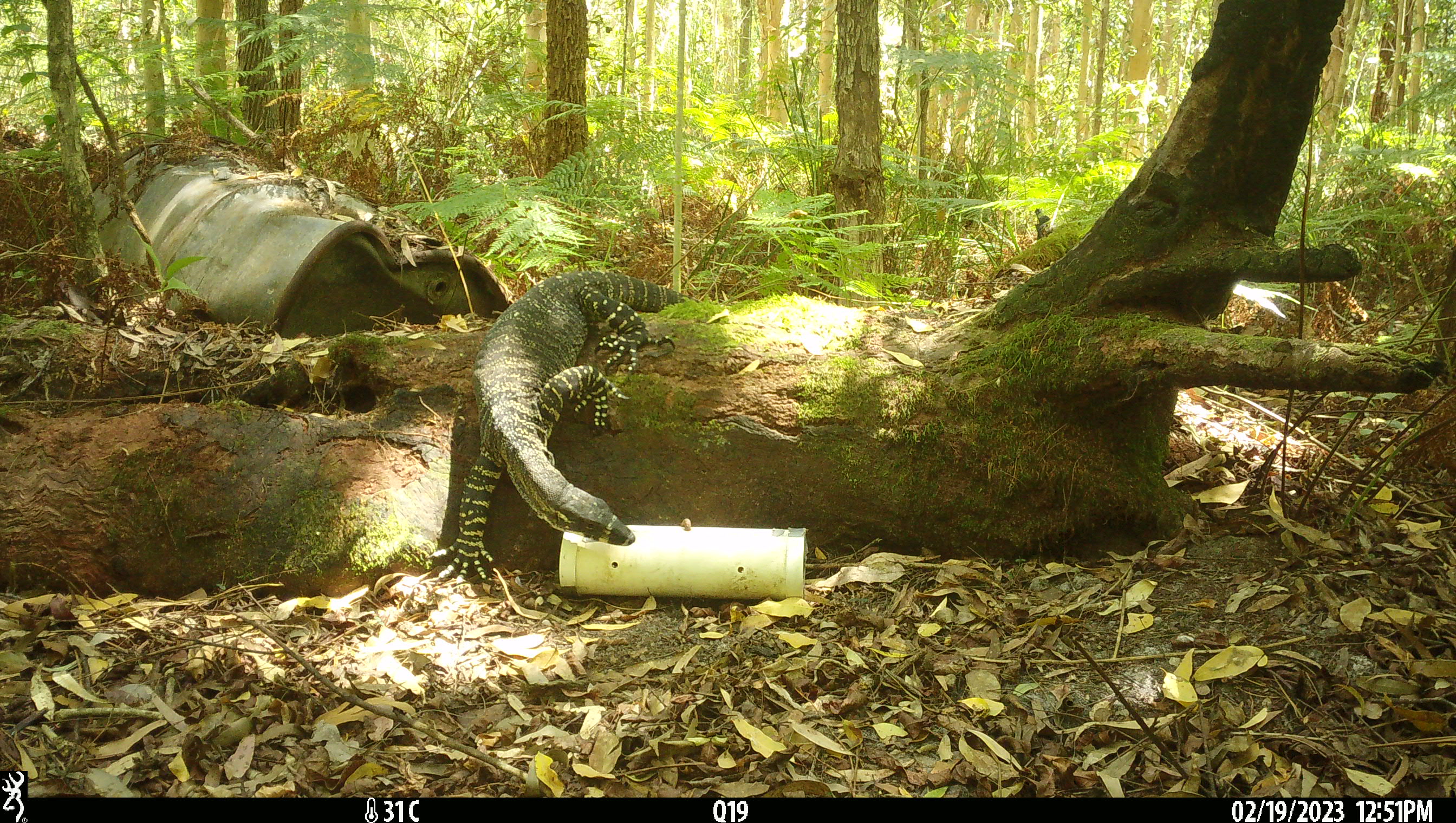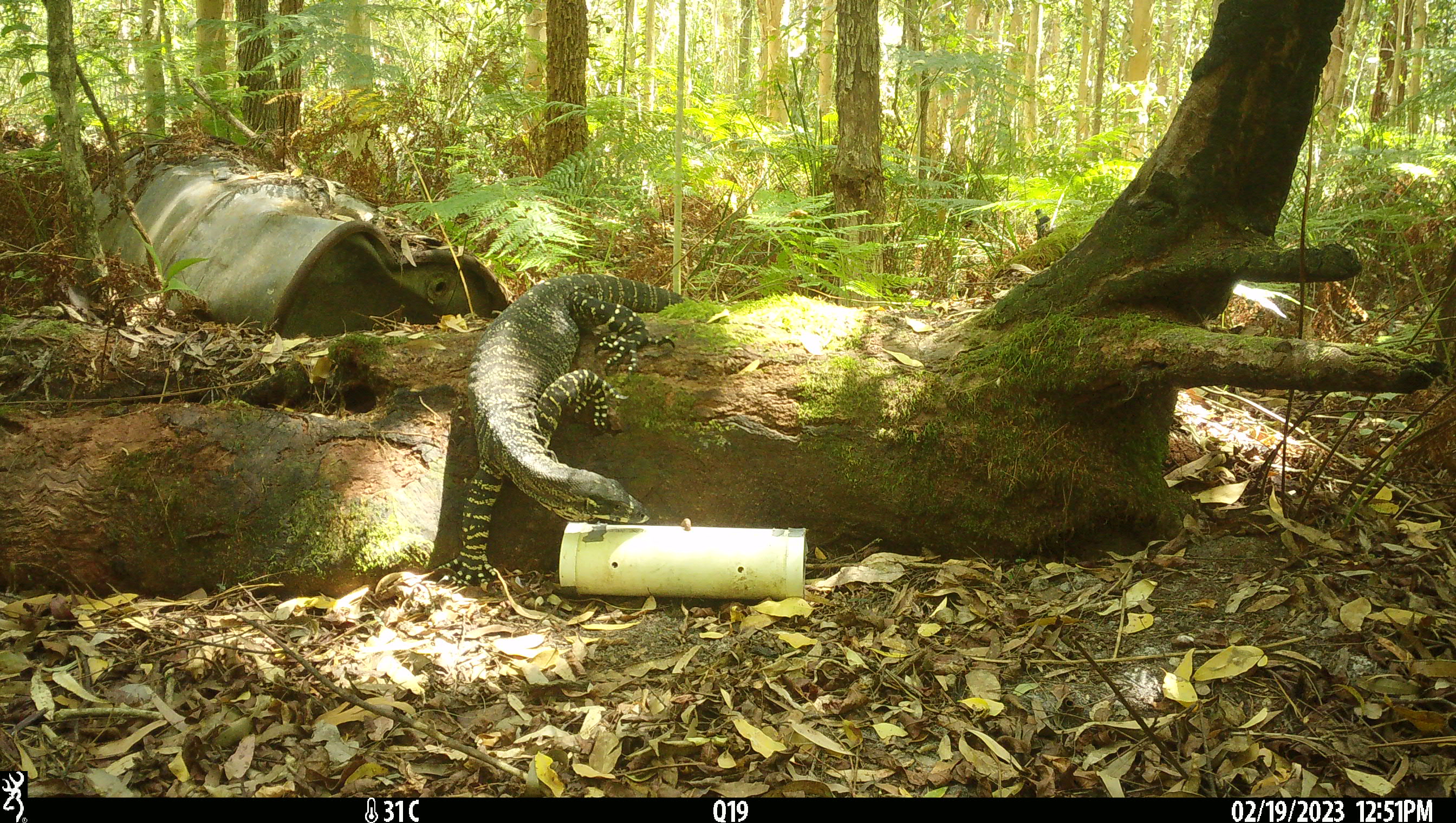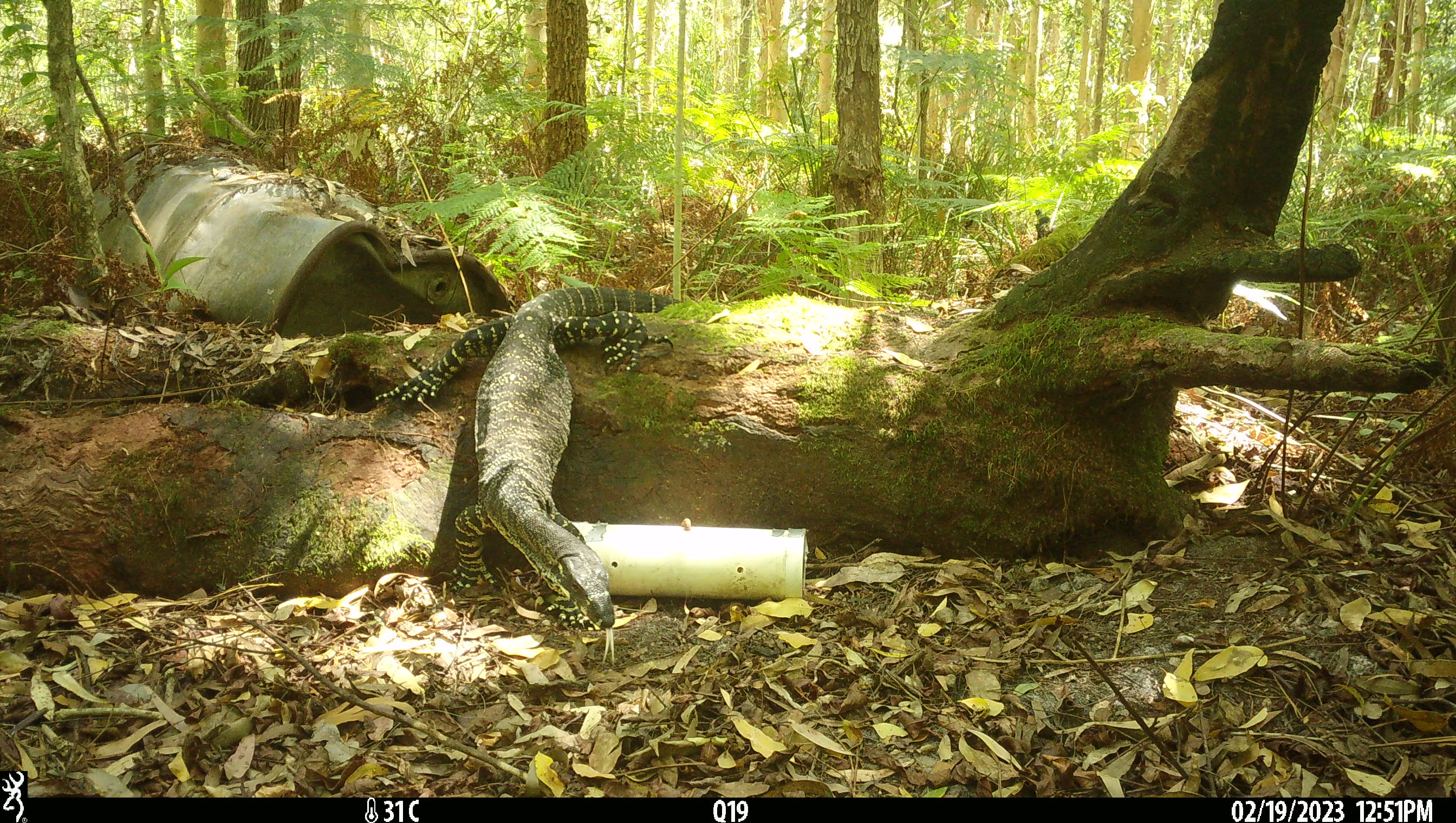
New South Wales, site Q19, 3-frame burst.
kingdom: Animalia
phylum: Chordata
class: Reptilia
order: Squamata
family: Varanidae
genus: Varanus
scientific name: Varanus varius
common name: lace monitor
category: goanna